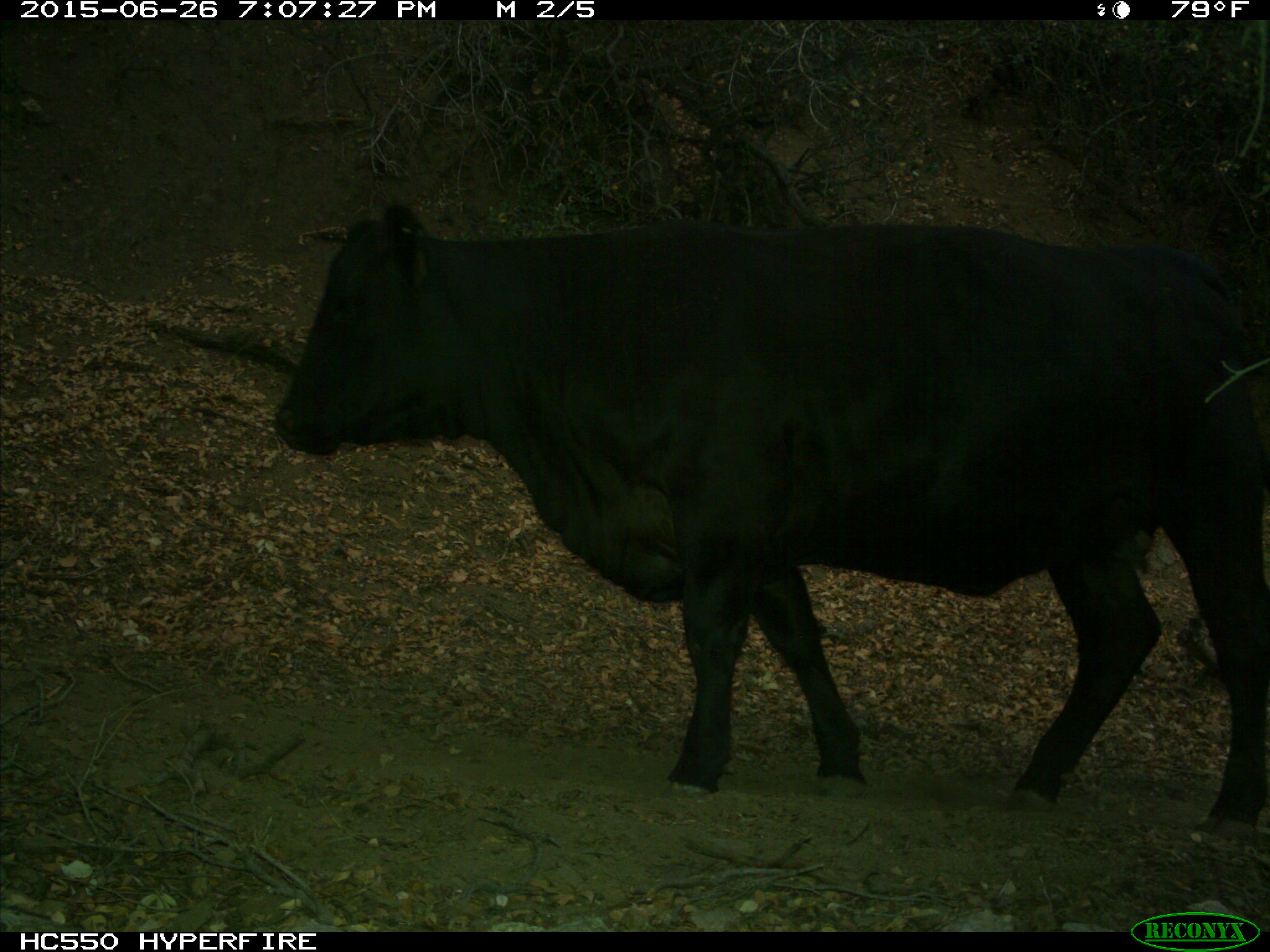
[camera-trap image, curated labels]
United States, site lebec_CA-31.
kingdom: Animalia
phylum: Chordata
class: Mammalia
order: Artiodactyla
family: Bovidae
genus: Bos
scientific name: Bos taurus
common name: domestic cow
Bos taurus (domestic cow).